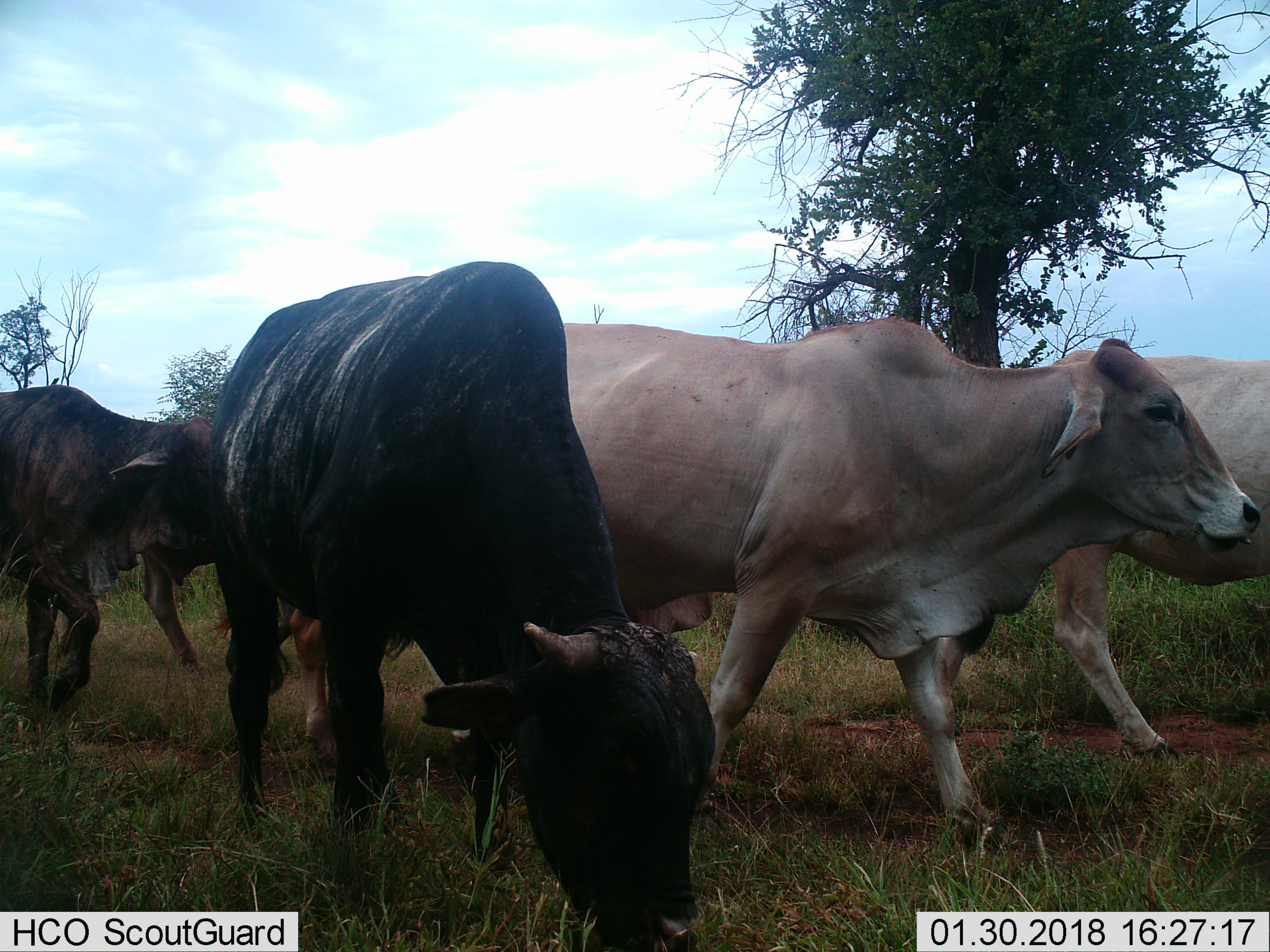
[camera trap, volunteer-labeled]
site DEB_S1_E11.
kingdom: Animalia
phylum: Chordata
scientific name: Vertebrata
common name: domestic animal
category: domesticanimal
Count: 5.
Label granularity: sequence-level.